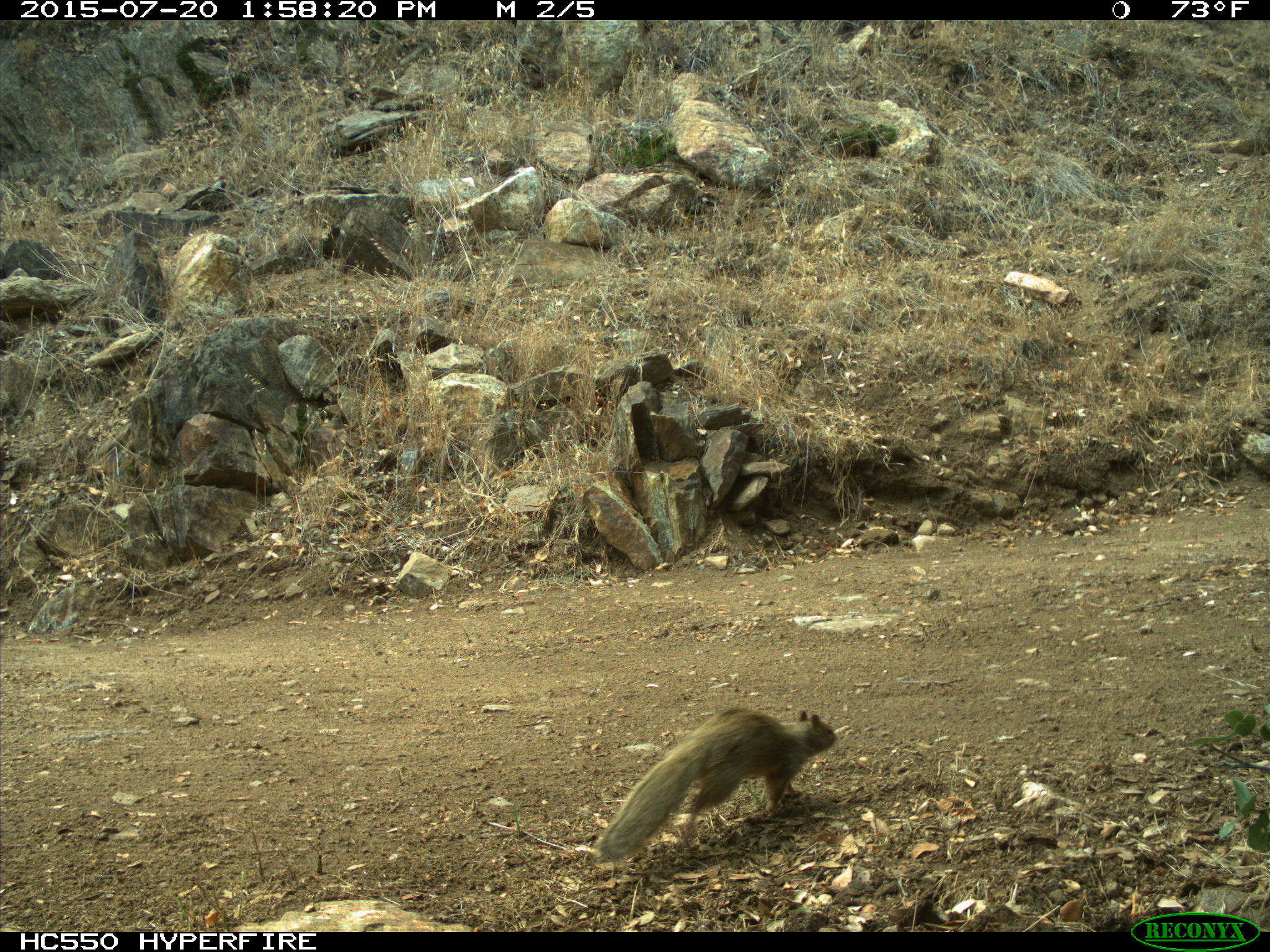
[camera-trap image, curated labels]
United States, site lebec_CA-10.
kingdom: Animalia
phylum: Chordata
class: Mammalia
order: Rodentia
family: Sciuridae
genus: Otospermophilus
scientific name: Otospermophilus beecheyi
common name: california ground squirrel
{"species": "Otospermophilus beecheyi (california ground squirrel)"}